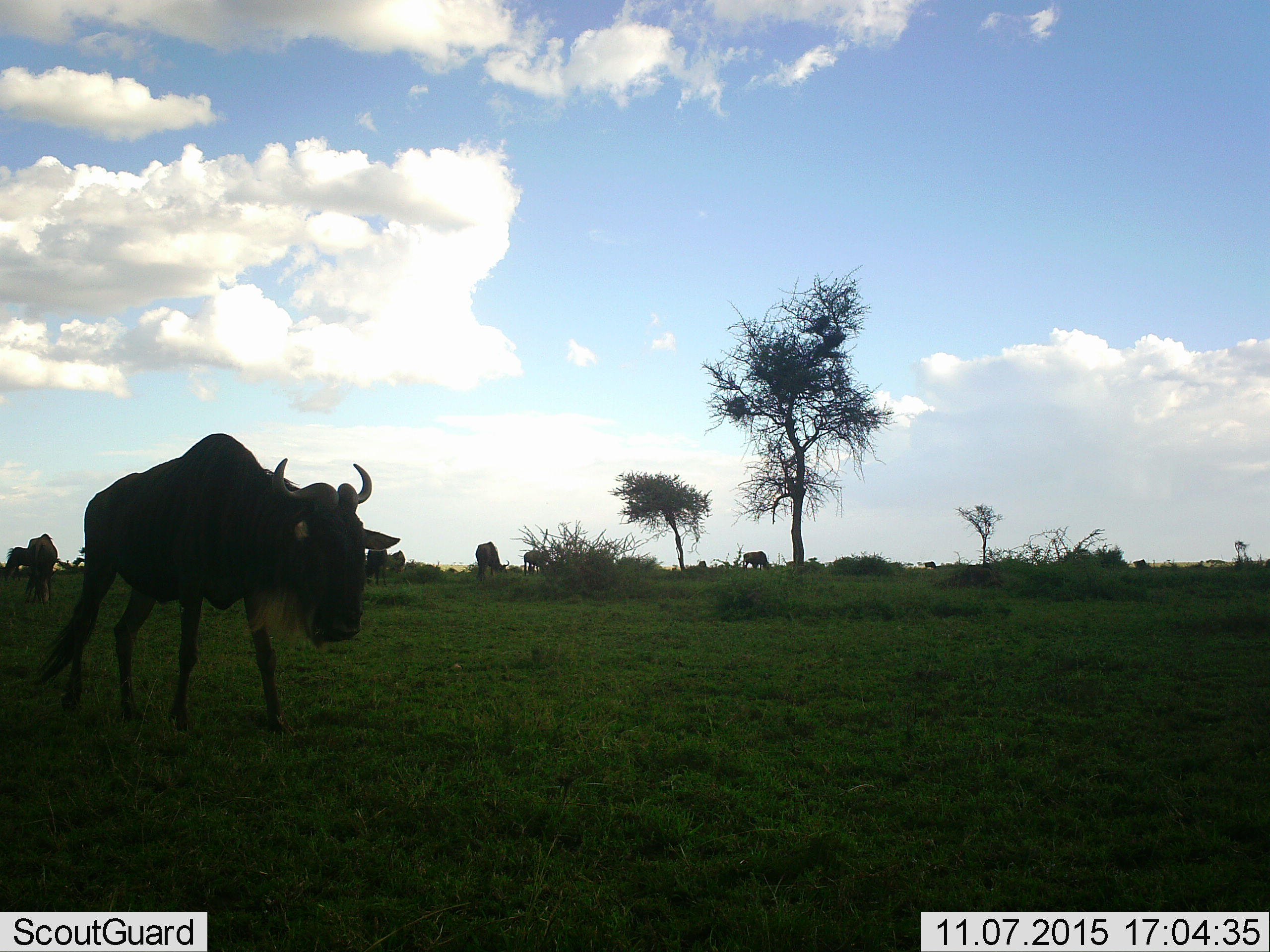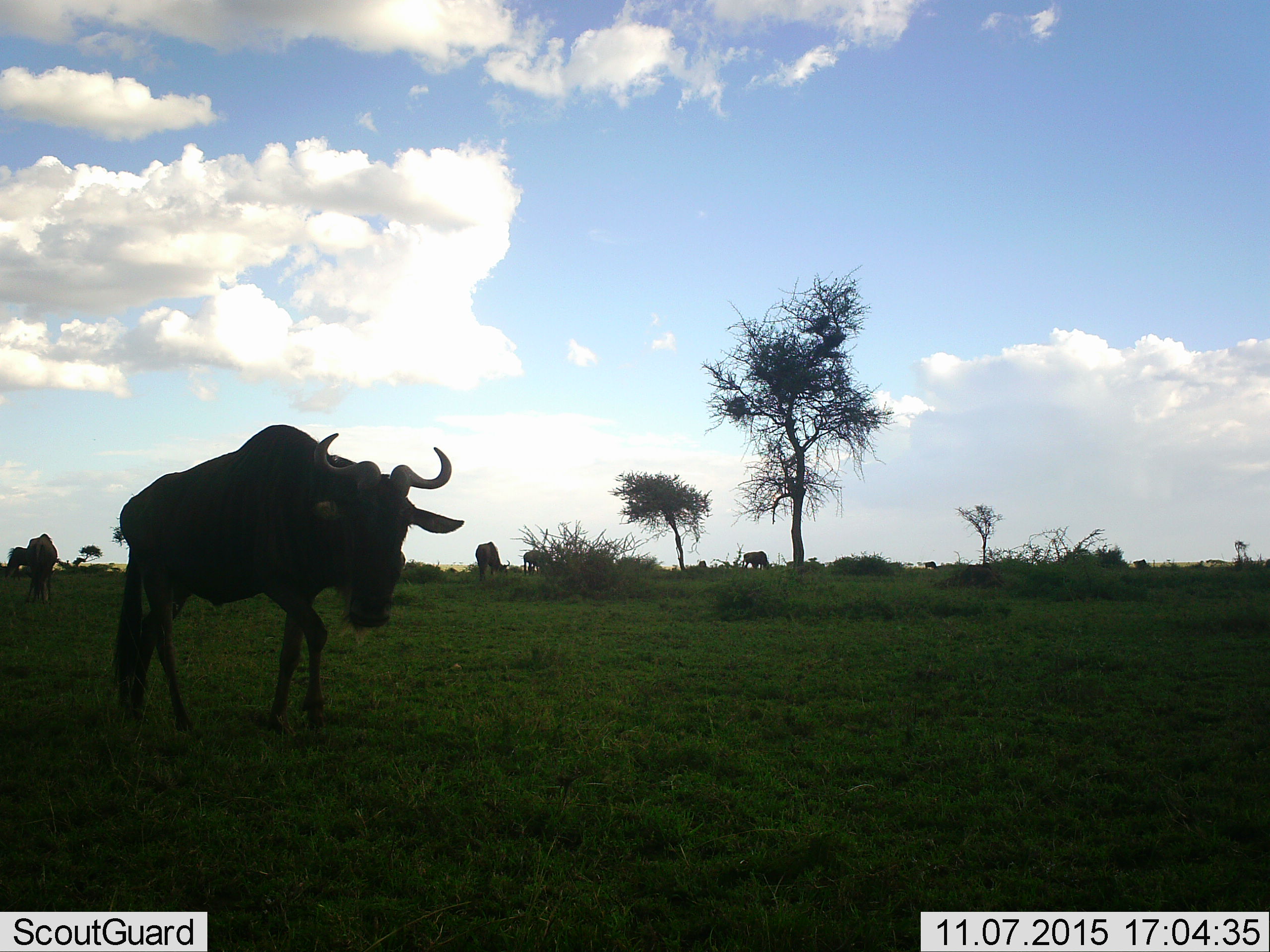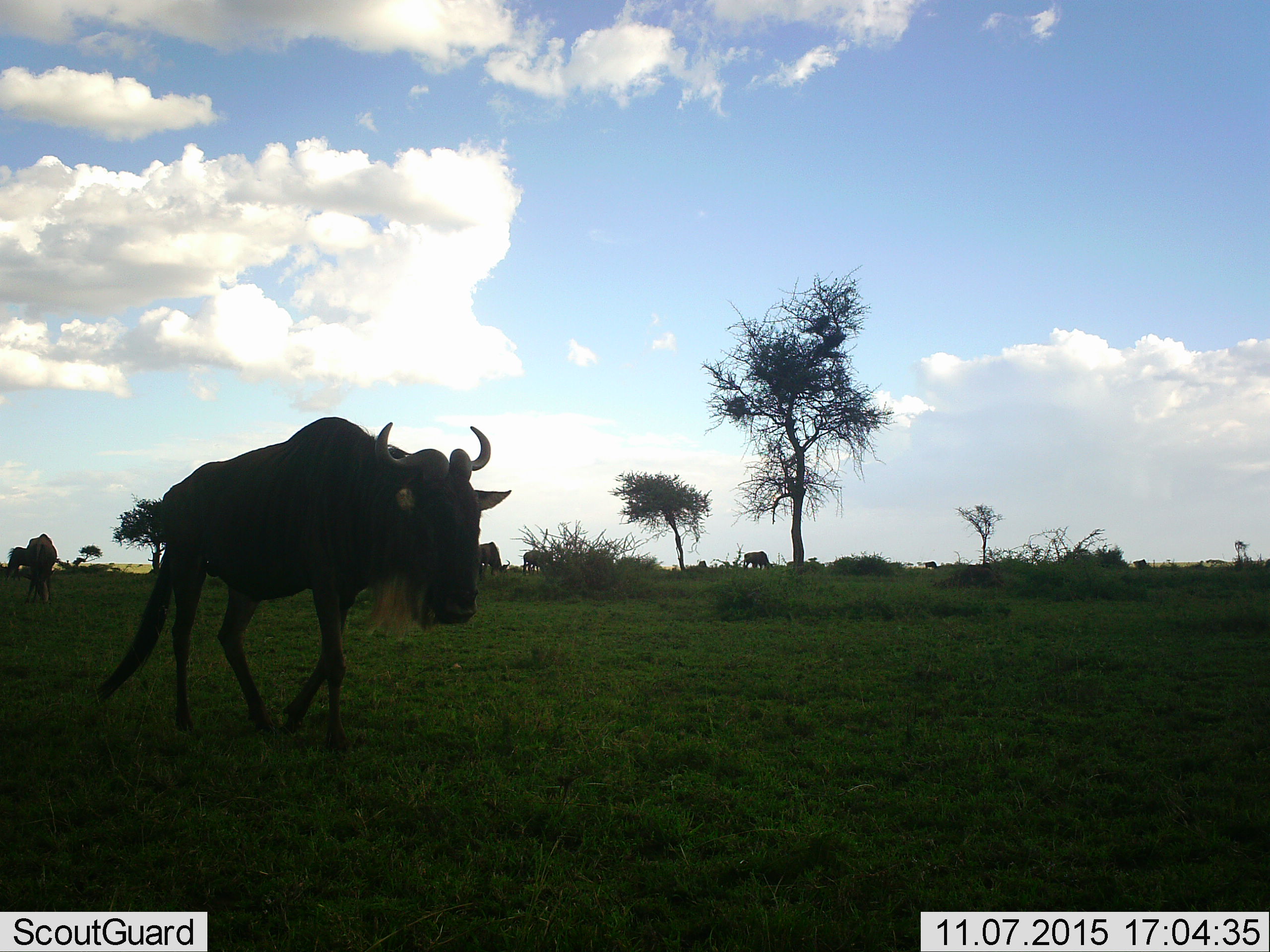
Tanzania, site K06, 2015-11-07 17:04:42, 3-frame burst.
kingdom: Animalia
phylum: Chordata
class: Mammalia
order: Artiodactyla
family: Bovidae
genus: Connochaetes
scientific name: Connochaetes taurinus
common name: blue wildebeest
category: wildebeest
Wildebeest (blue wildebeest) (Connochaetes taurinus), count 9. Behavior (volunteer vote fractions): standing 62%, resting 0%, moving 100%, interacting 0%. Young present (vote fraction): 0%. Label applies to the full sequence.